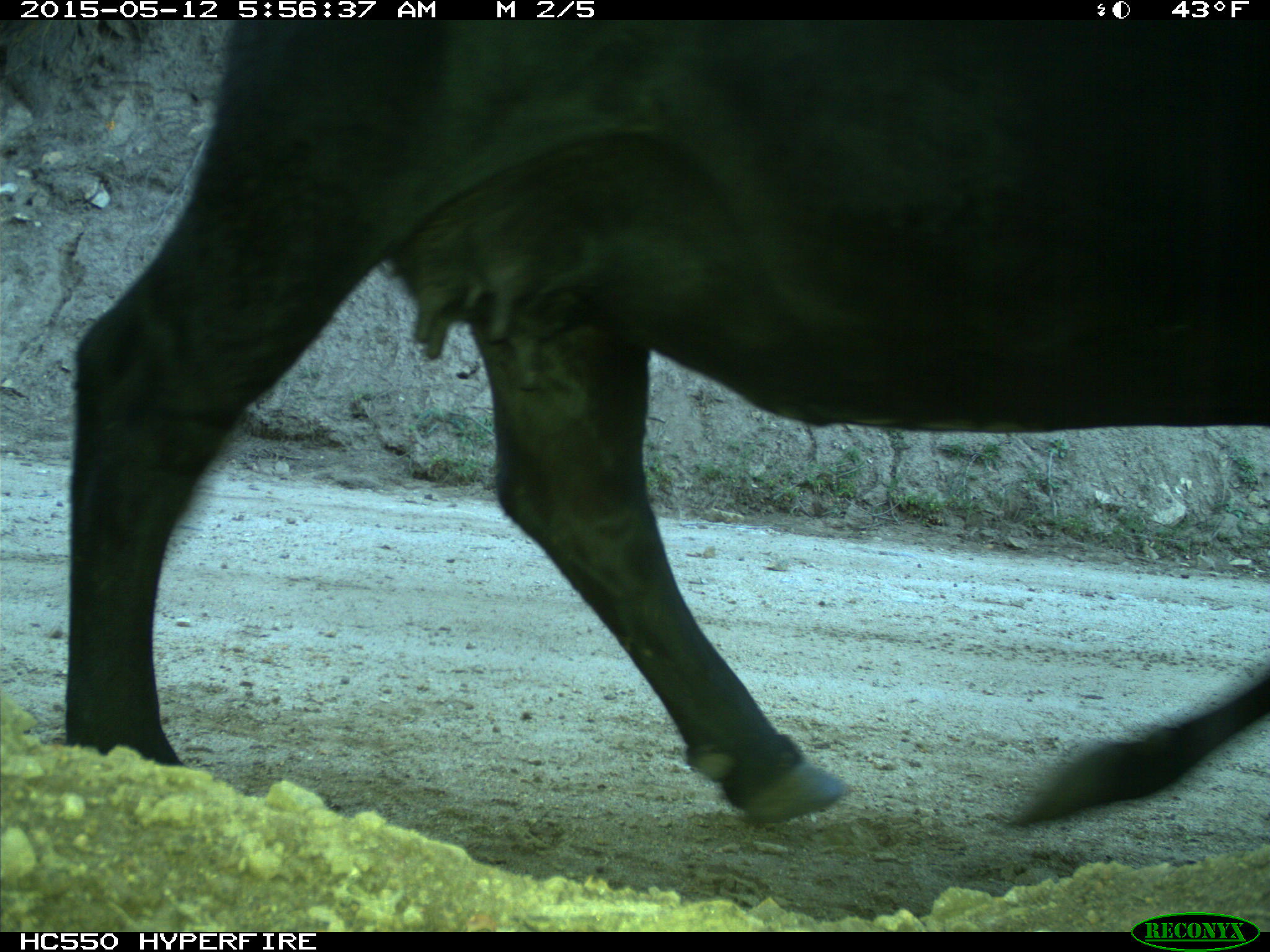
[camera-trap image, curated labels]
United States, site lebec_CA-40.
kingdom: Animalia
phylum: Chordata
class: Mammalia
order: Artiodactyla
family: Bovidae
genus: Bos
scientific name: Bos taurus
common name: domestic cow